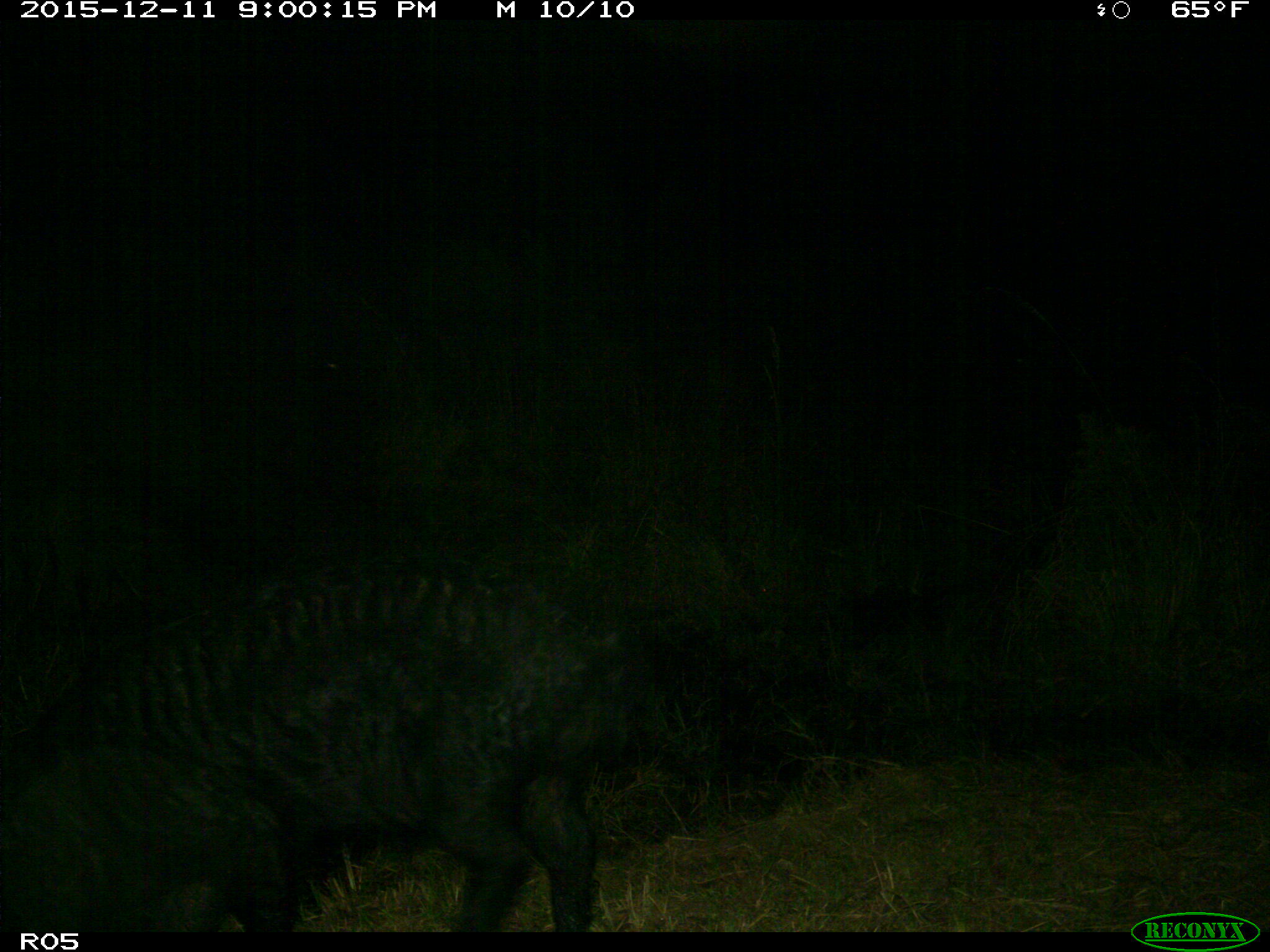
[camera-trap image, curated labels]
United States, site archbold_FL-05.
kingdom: Animalia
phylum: Chordata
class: Mammalia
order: Artiodactyla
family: Suidae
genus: Sus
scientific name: Sus scrofa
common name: wild boar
Sus scrofa (wild boar).